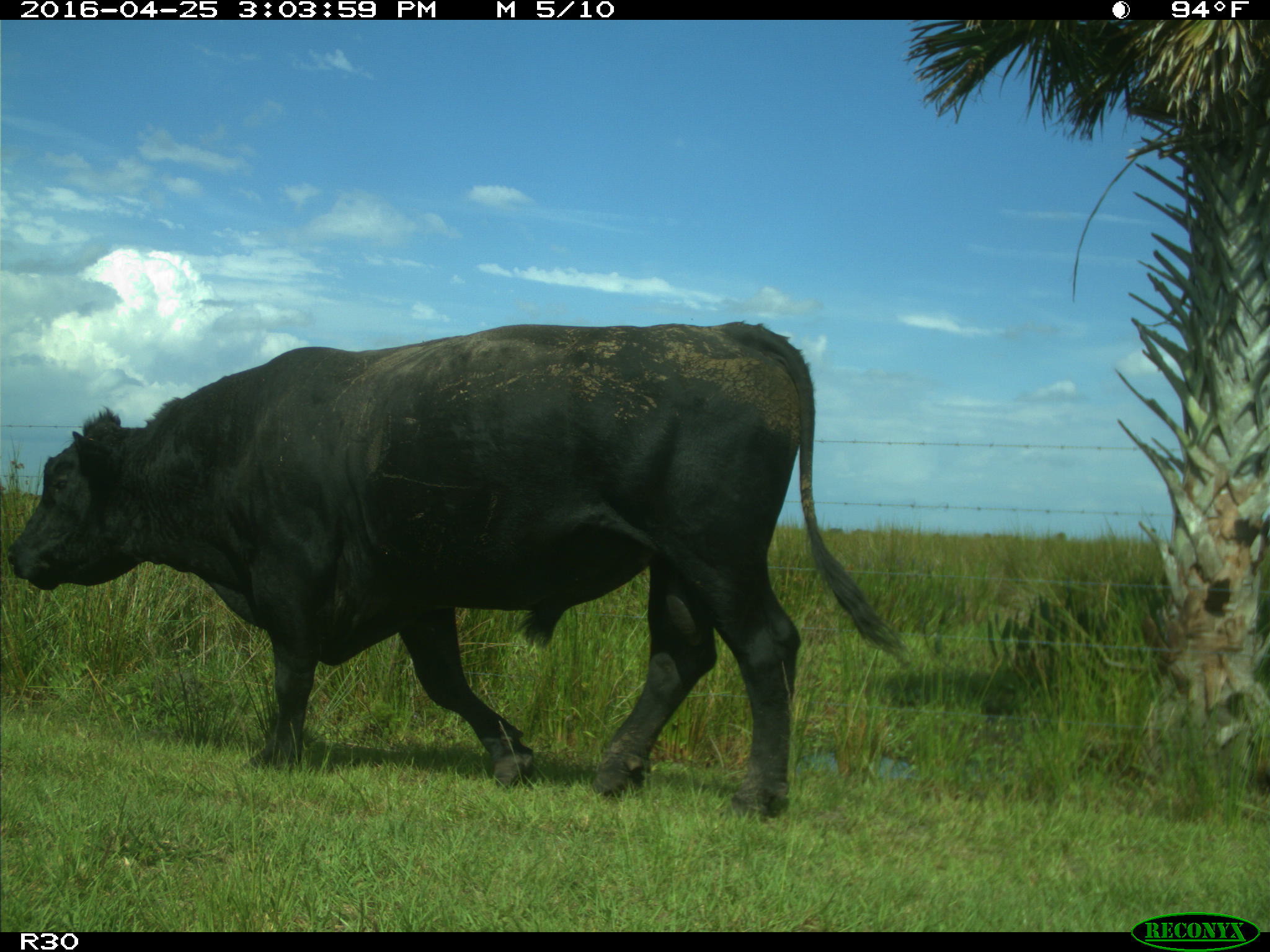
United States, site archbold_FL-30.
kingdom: Animalia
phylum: Chordata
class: Mammalia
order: Artiodactyla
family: Bovidae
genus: Bos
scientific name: Bos taurus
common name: domestic cow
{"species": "Bos taurus (domestic cow)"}